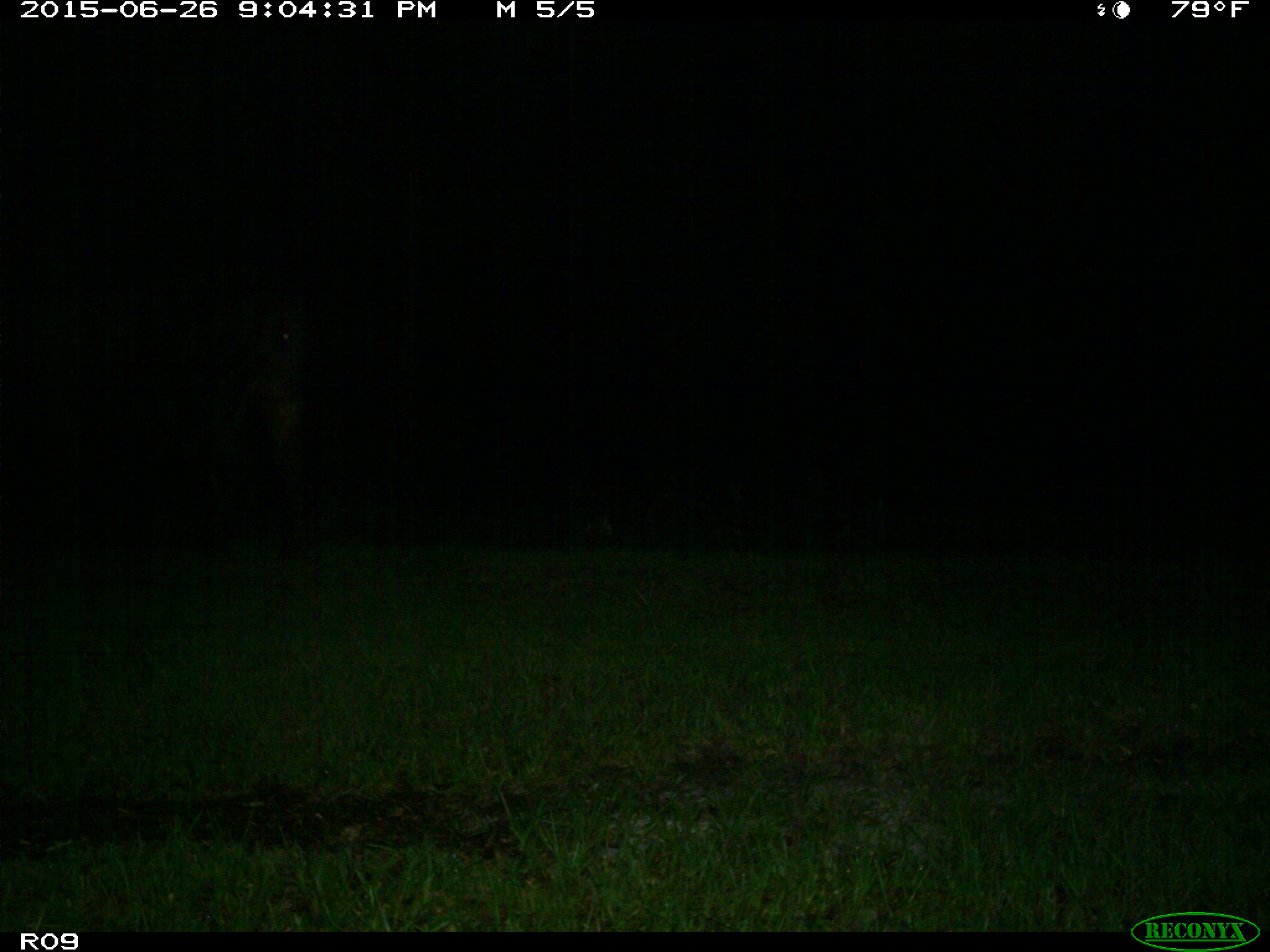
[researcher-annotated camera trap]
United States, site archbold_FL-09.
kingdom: Animalia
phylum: Chordata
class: Mammalia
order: Artiodactyla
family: Bovidae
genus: Bos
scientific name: Bos taurus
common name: domestic cow